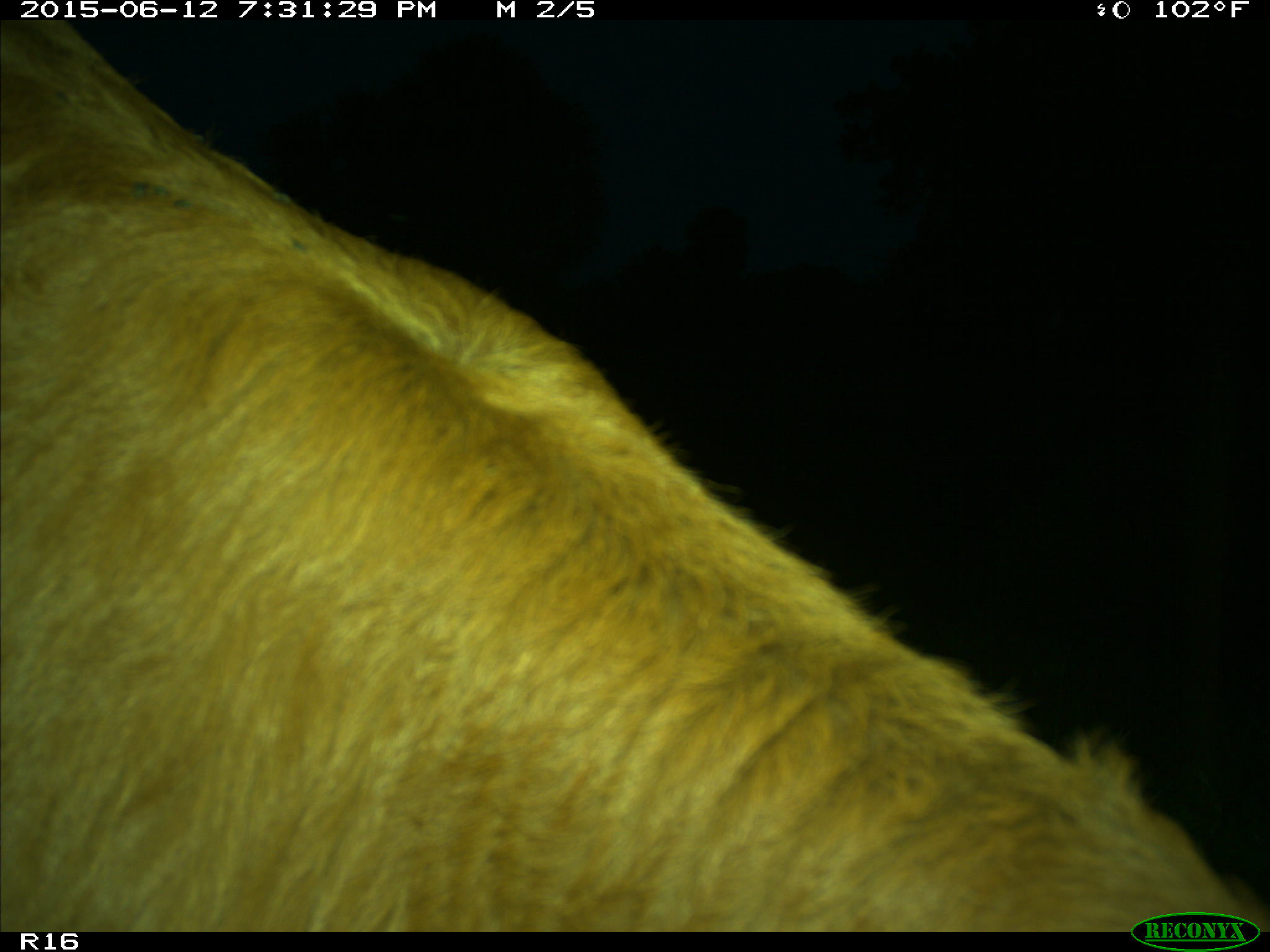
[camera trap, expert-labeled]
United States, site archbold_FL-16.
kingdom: Animalia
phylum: Chordata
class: Mammalia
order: Artiodactyla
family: Bovidae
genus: Bos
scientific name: Bos taurus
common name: domestic cow